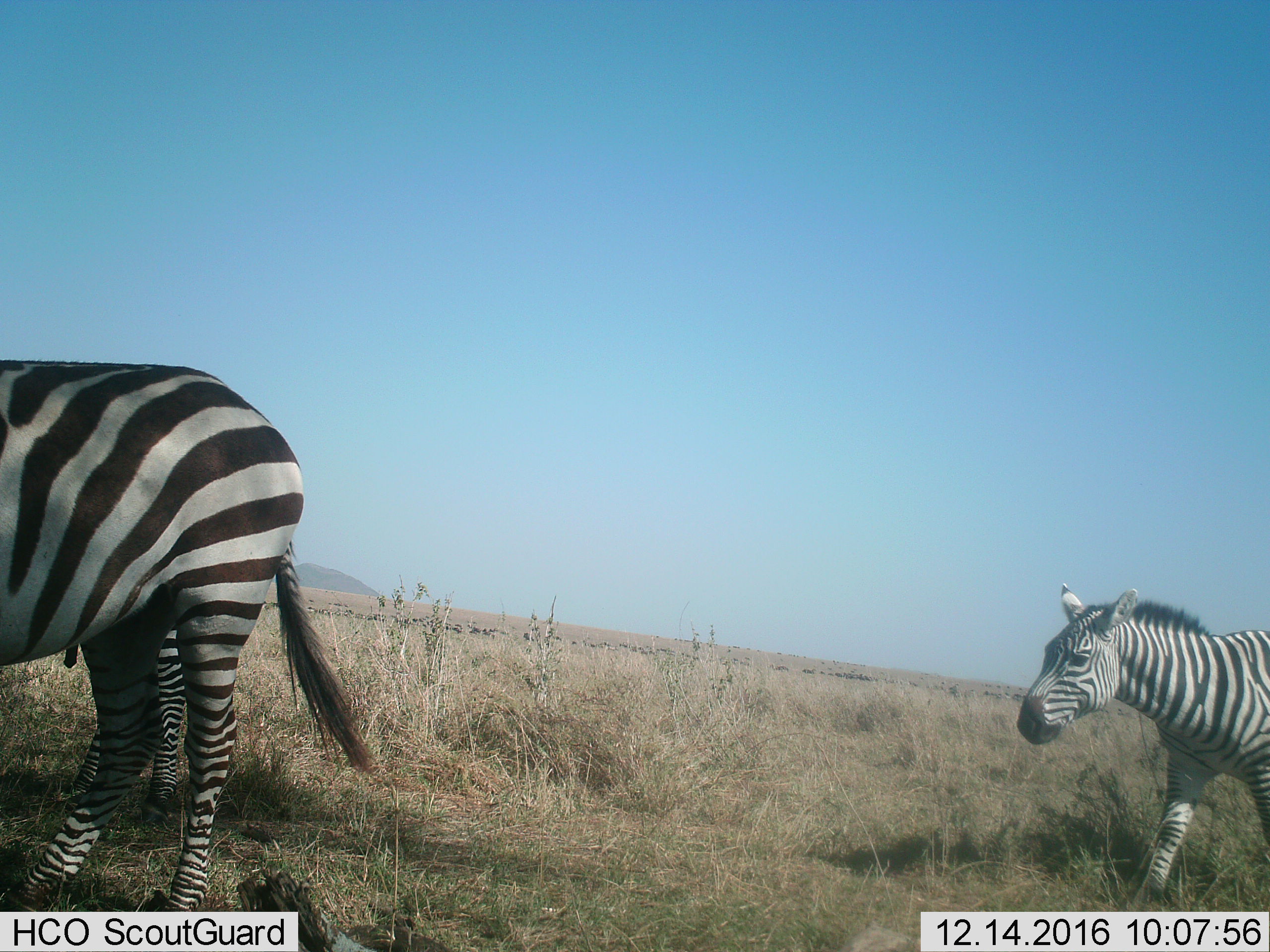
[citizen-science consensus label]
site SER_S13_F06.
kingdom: Animalia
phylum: Chordata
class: Mammalia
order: Perissodactyla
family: Equidae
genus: Equus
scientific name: Equus quagga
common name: plains zebra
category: zebraplains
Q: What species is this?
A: Zebraplains (plains zebra) (Equus quagga).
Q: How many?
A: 3.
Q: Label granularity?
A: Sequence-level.